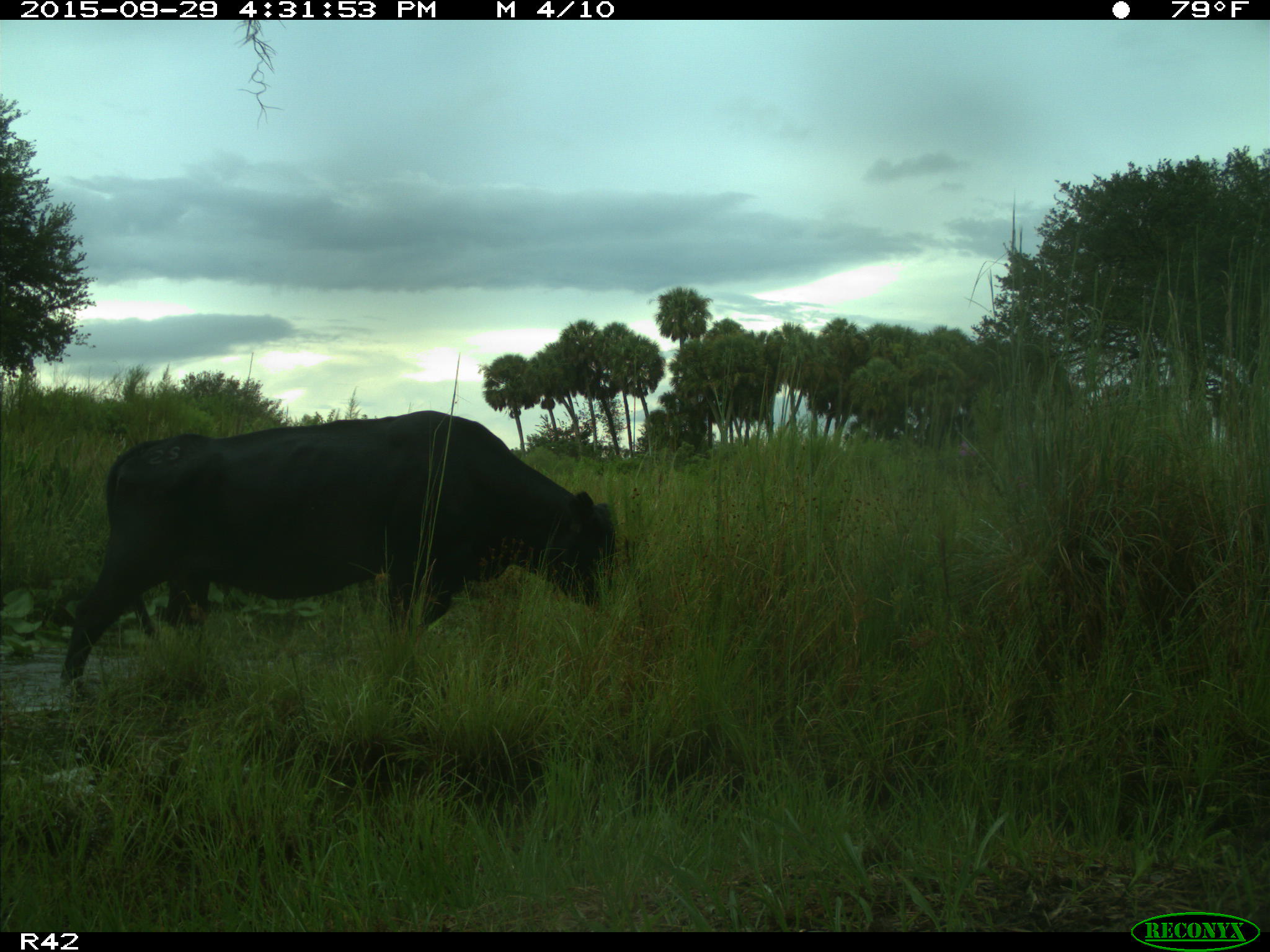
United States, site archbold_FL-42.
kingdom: Animalia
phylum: Chordata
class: Mammalia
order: Artiodactyla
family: Bovidae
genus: Bos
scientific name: Bos taurus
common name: domestic cow